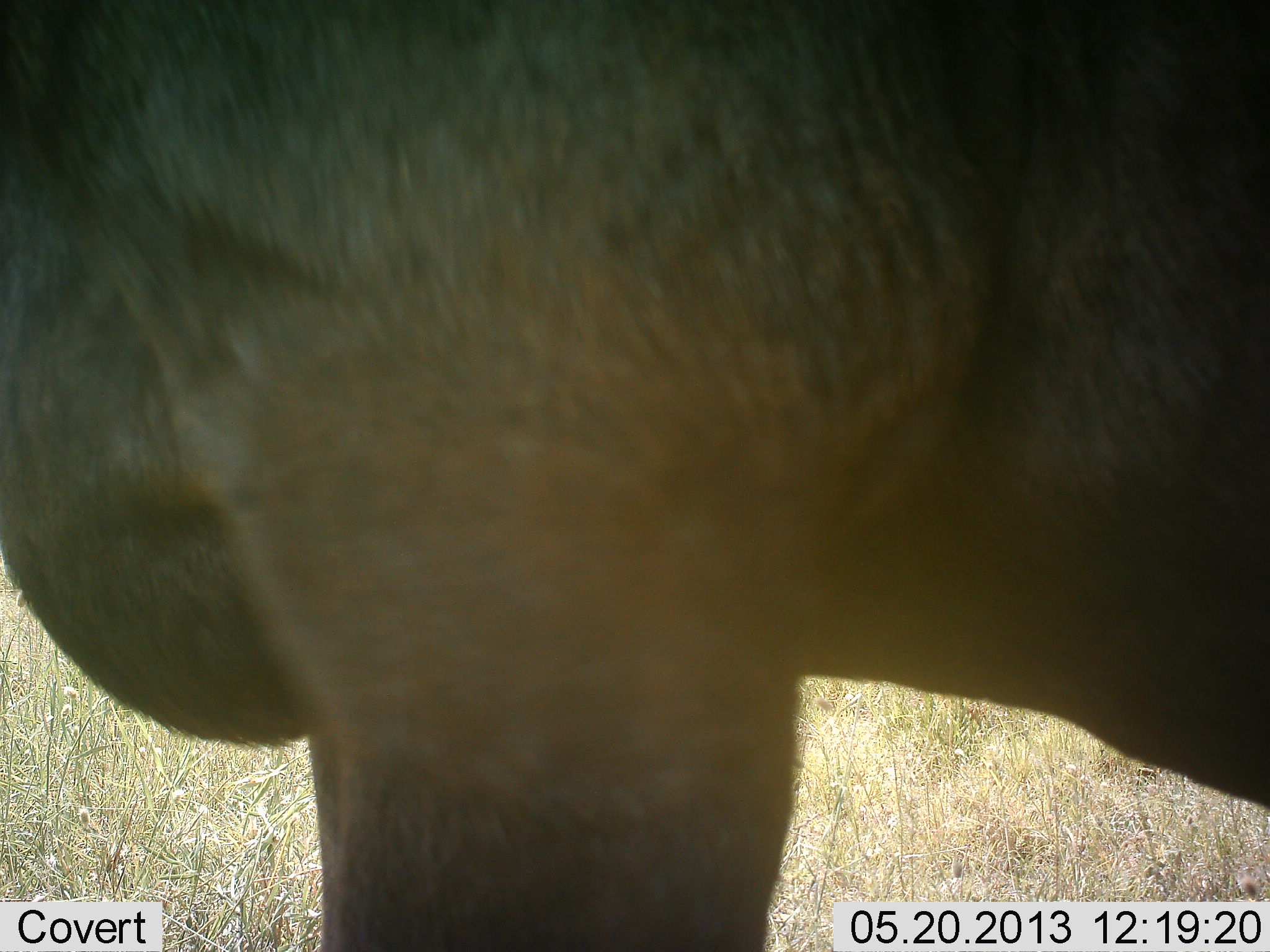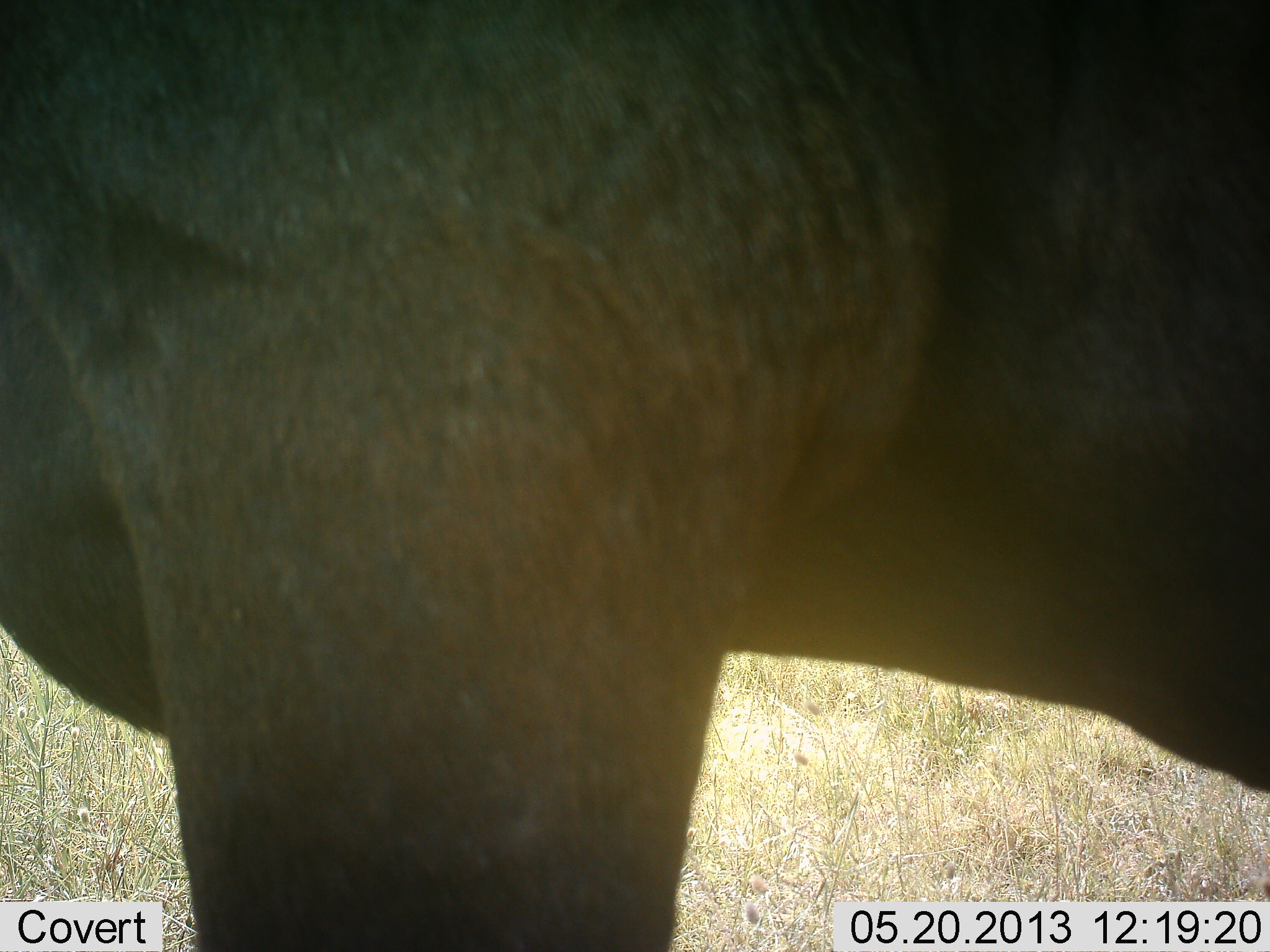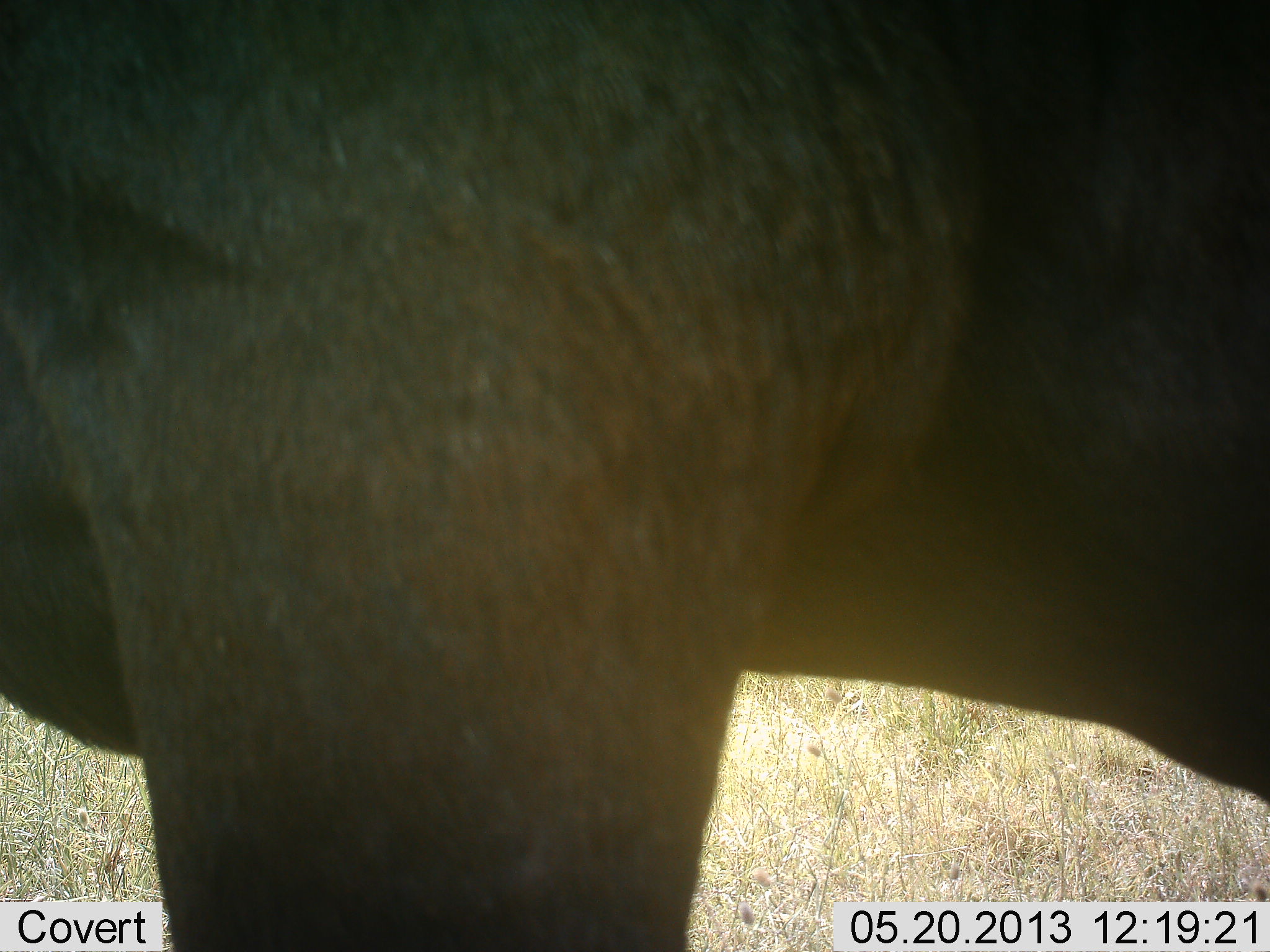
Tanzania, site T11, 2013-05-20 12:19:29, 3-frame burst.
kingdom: Animalia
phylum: Chordata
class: Mammalia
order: Artiodactyla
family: Bovidae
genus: Connochaetes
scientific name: Connochaetes taurinus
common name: blue wildebeest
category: wildebeest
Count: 1.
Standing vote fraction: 88%.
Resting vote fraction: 0%.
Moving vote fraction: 12%.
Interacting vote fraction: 0%.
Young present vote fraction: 0%.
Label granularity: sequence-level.